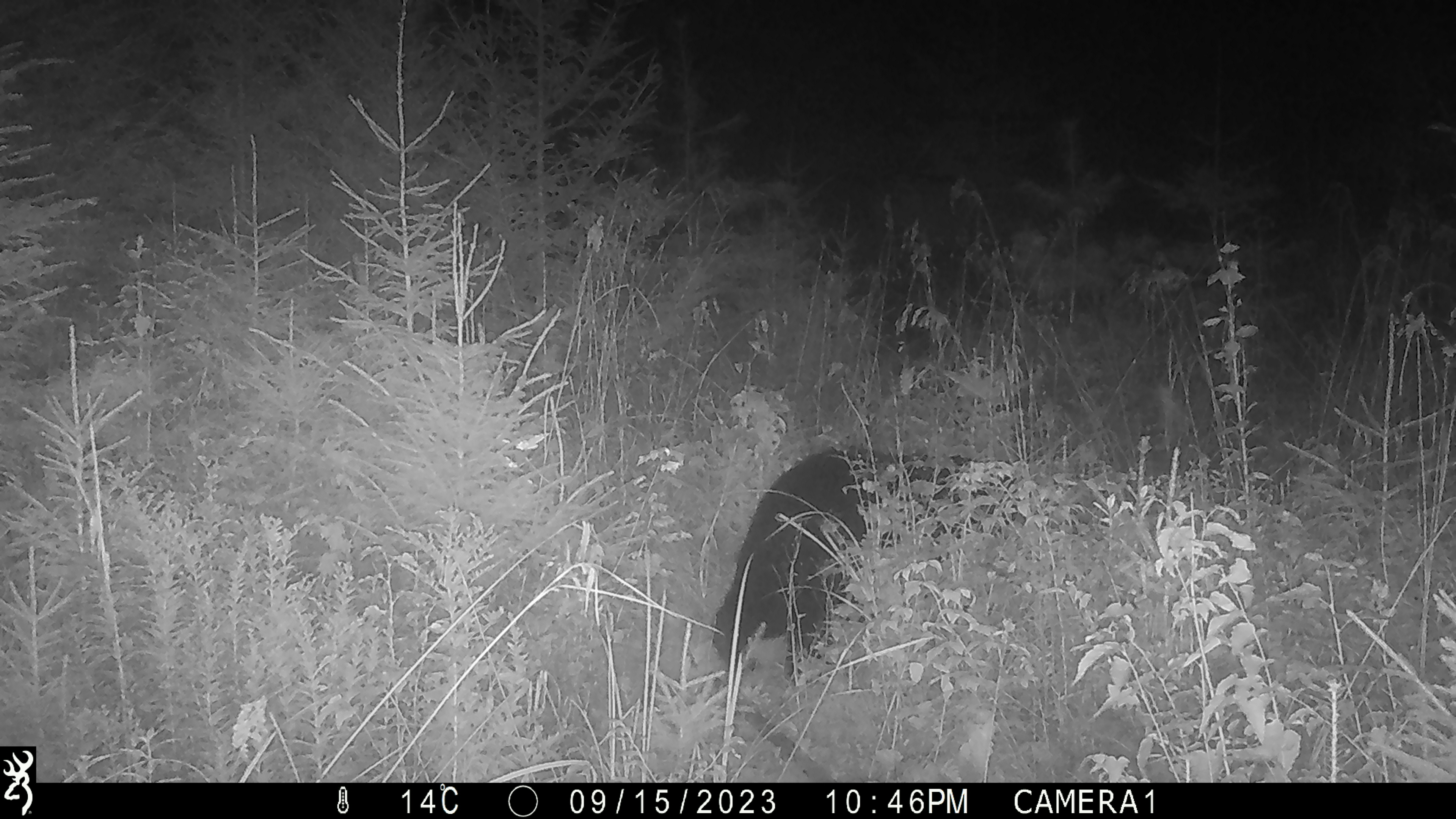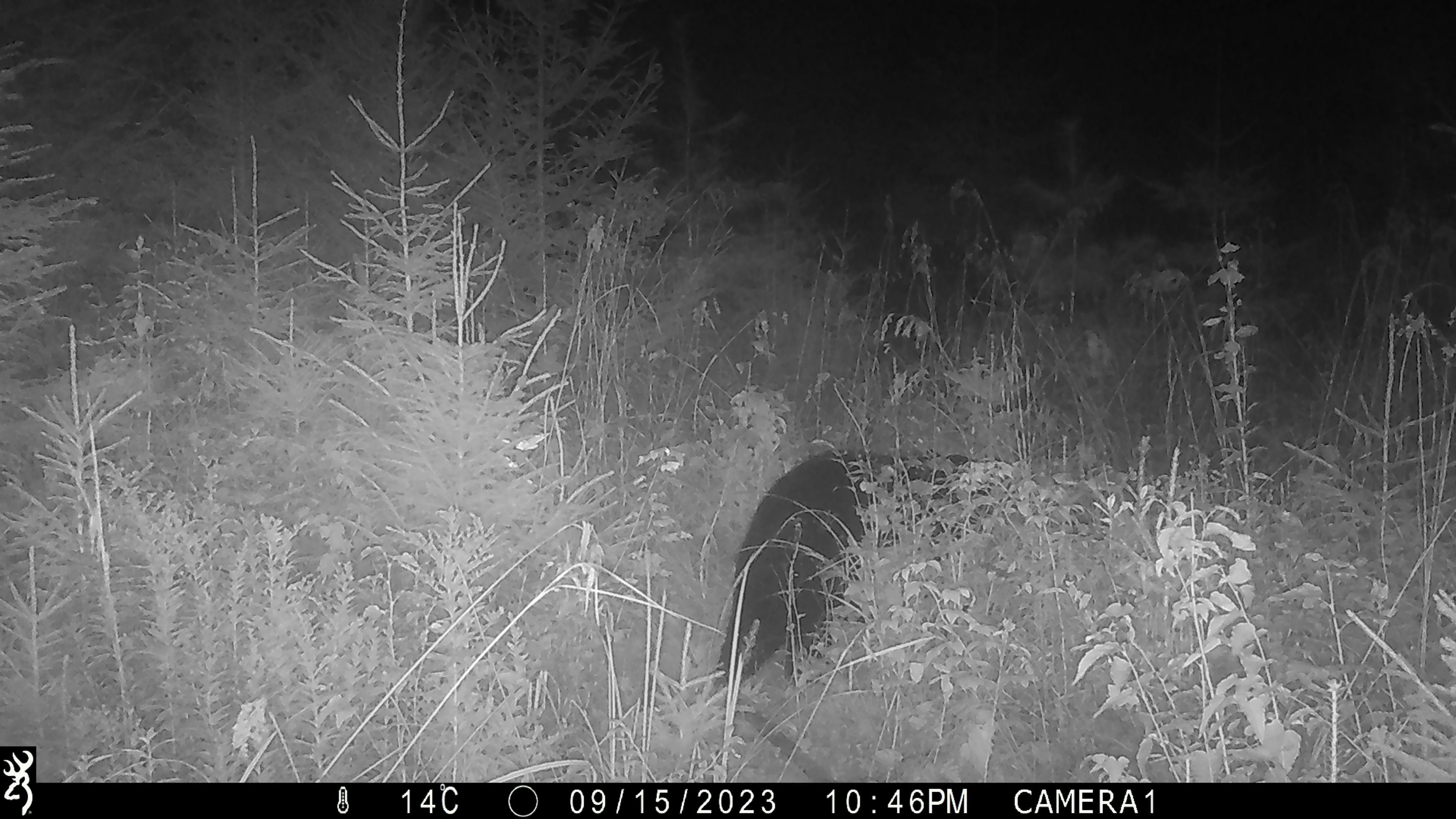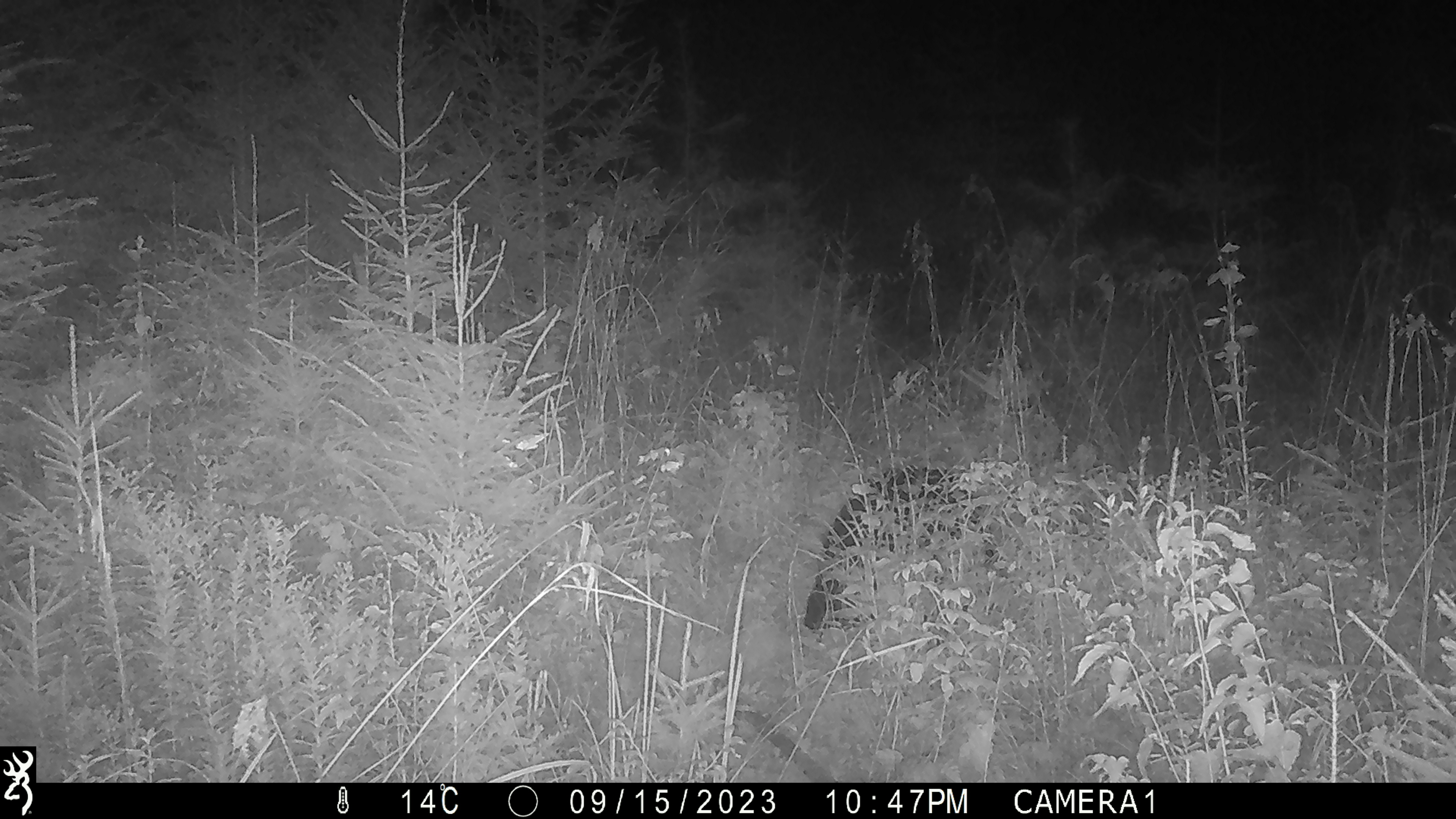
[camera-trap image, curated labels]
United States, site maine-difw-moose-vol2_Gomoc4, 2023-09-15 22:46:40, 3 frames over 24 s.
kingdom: Animalia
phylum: Chordata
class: Mammalia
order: Carnivora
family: Ursidae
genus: Ursus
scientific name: Ursus americanus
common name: black bear